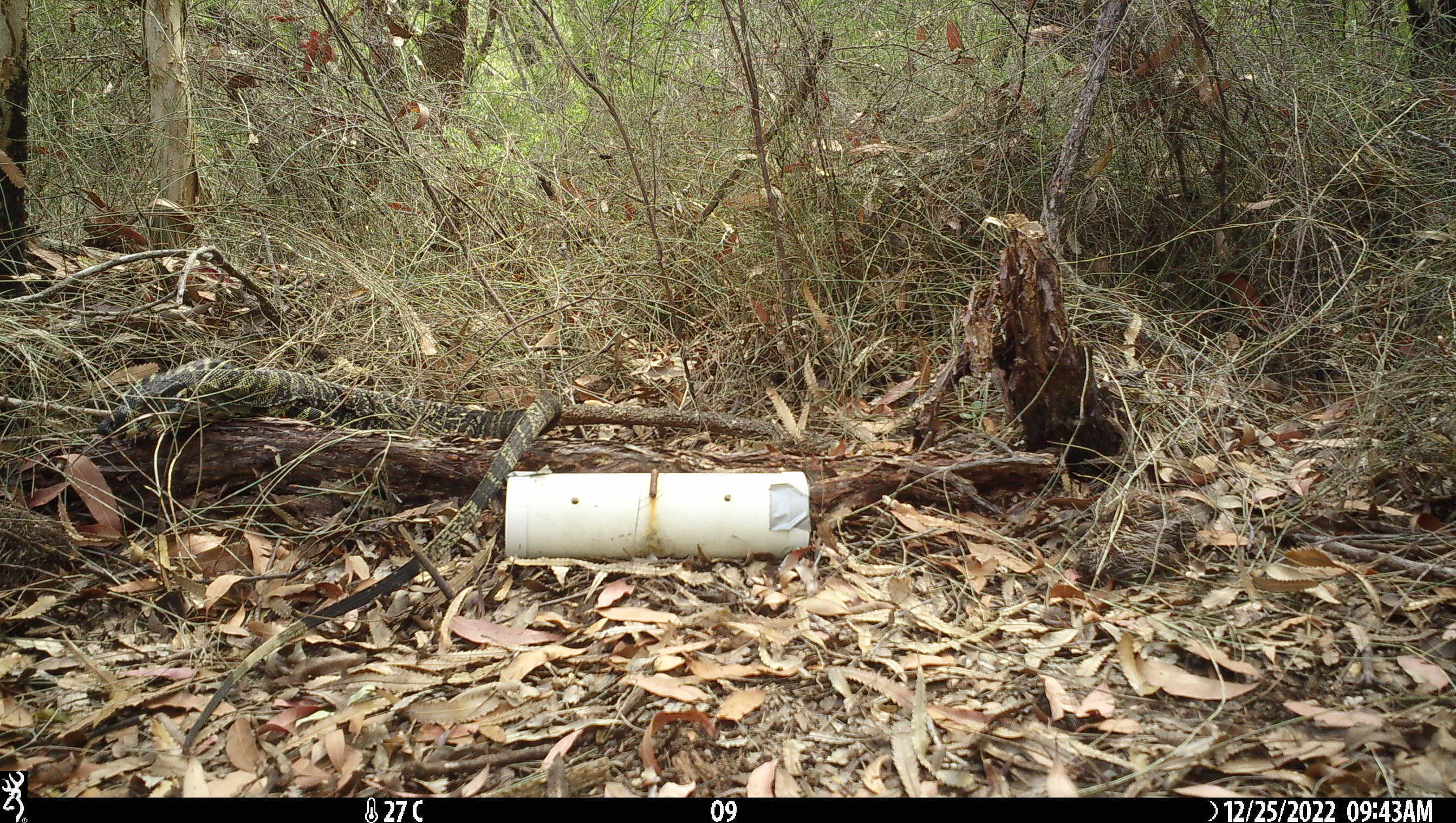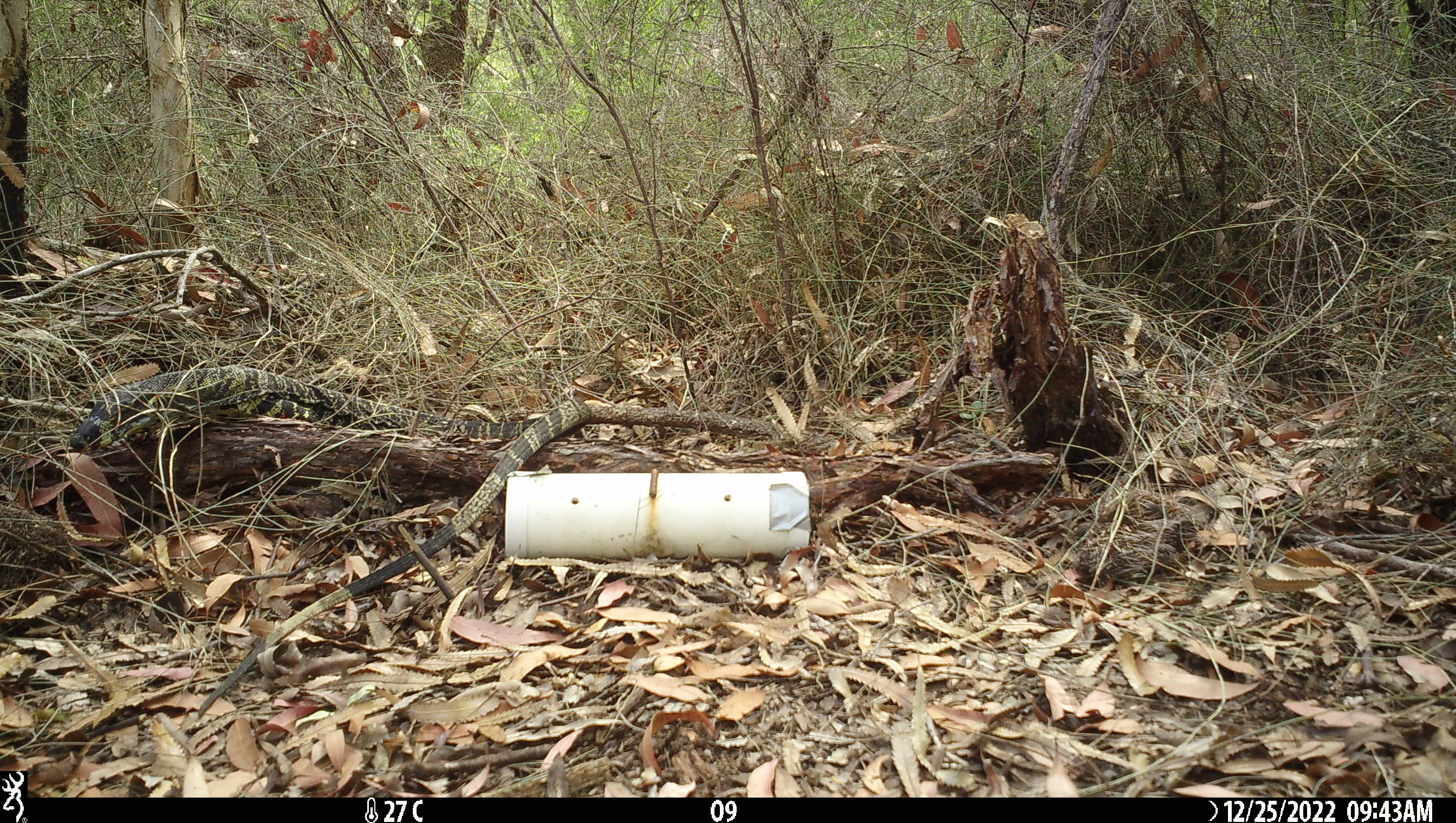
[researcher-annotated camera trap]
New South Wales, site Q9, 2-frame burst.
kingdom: Animalia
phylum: Chordata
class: Reptilia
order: Squamata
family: Varanidae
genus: Varanus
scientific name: Varanus varius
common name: lace monitor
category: goanna